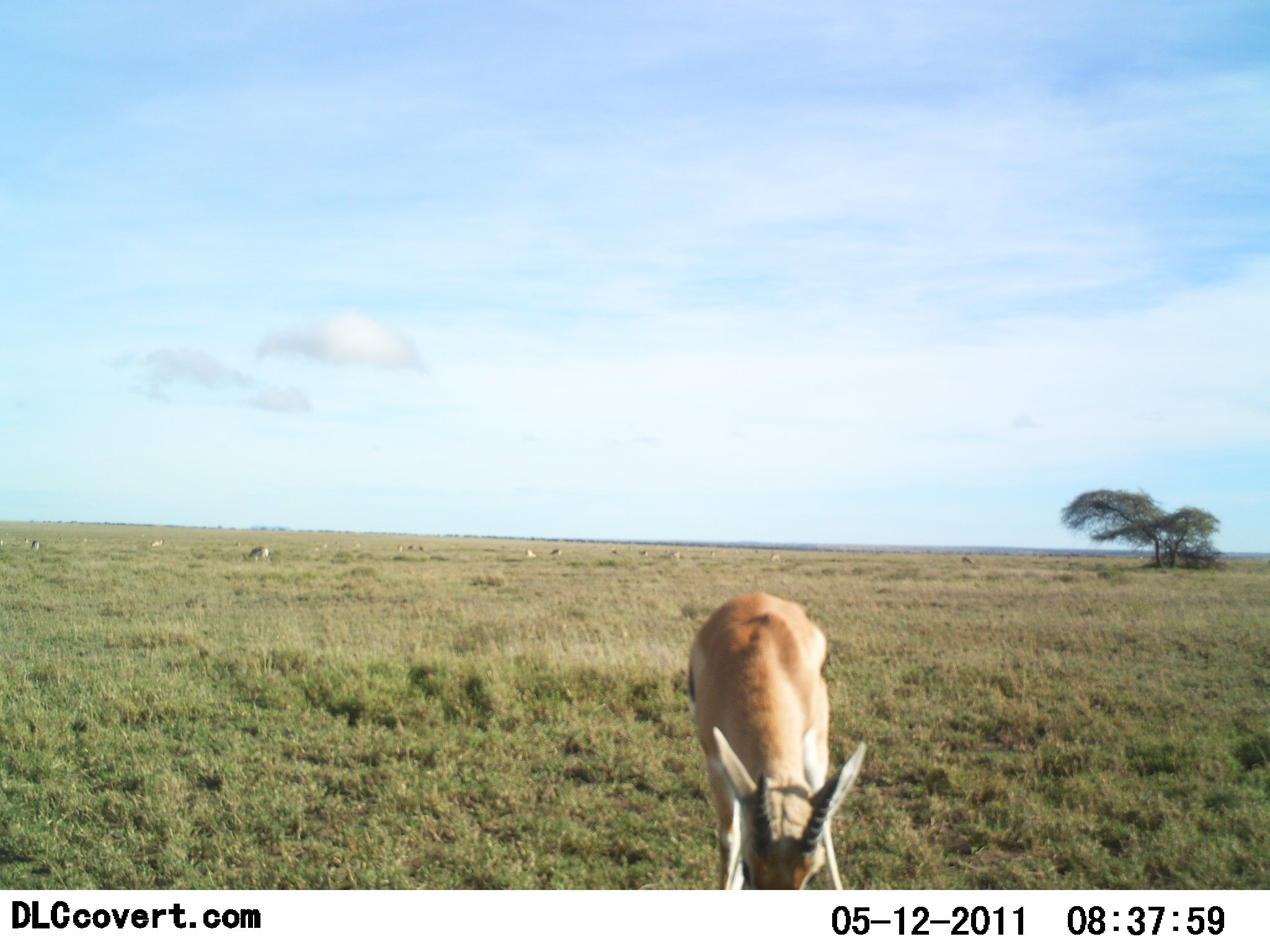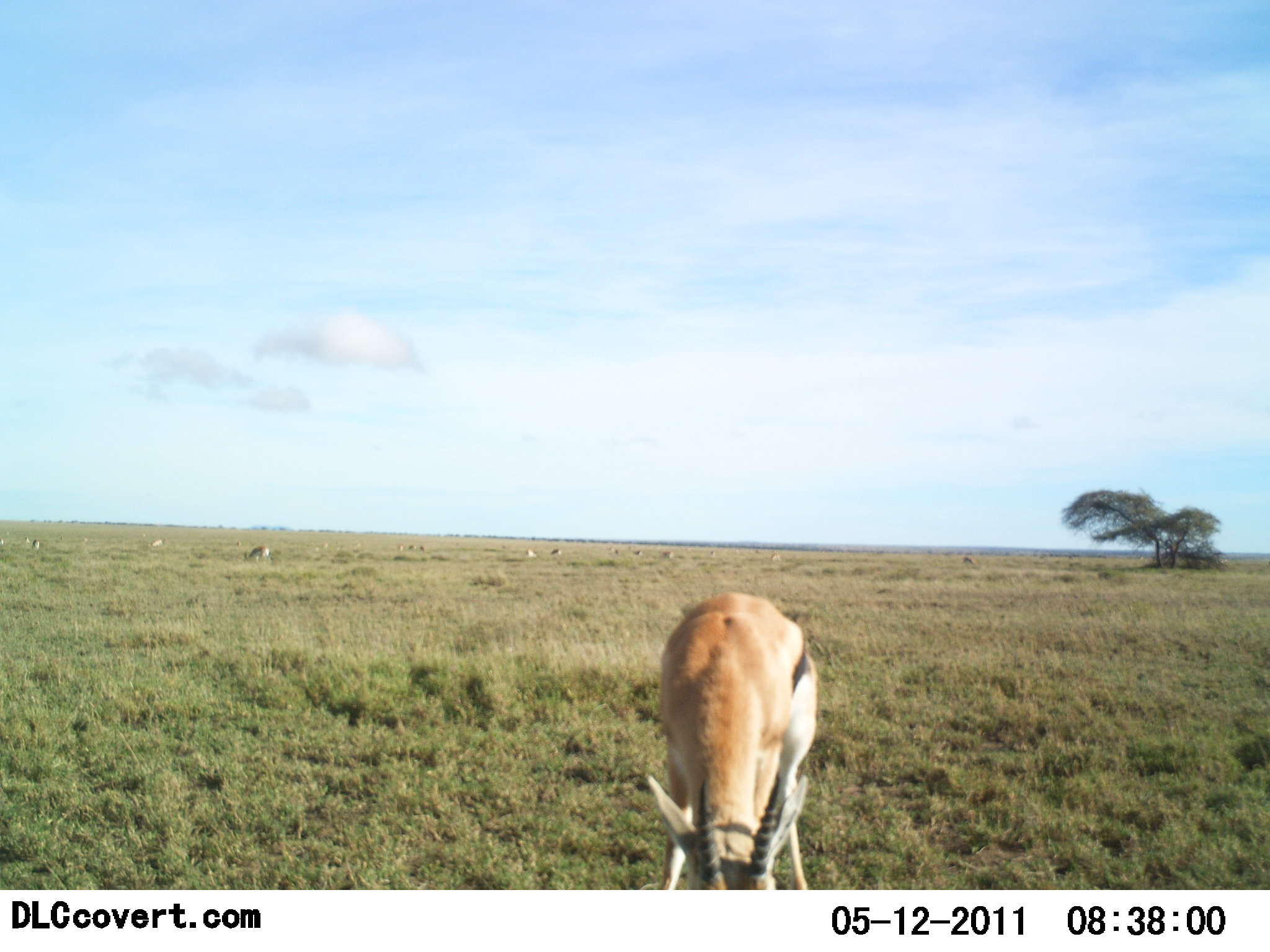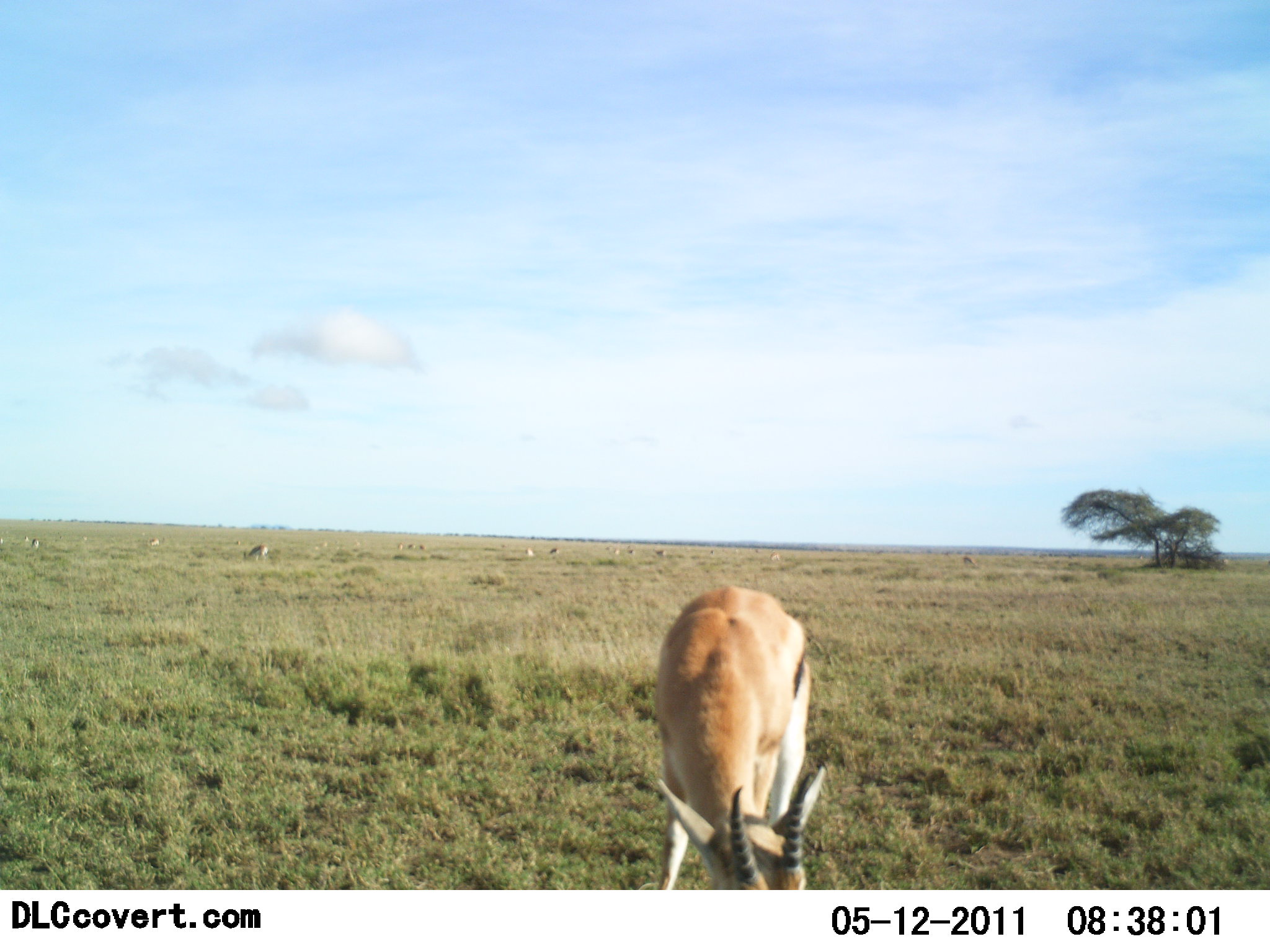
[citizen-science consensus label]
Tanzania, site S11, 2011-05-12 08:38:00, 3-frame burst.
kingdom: Animalia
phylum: Chordata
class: Mammalia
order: Artiodactyla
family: Bovidae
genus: Eudorcas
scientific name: Eudorcas thomsonii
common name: thomson's gazelle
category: gazellethomsons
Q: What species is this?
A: Gazellethomsons (thomson's gazelle) (Eudorcas thomsonii).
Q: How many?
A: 1.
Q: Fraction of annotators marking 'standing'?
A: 36%.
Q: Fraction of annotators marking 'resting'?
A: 0%.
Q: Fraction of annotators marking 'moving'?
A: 9%.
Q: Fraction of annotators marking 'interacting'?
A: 0%.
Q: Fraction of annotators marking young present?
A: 0%.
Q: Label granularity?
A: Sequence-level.